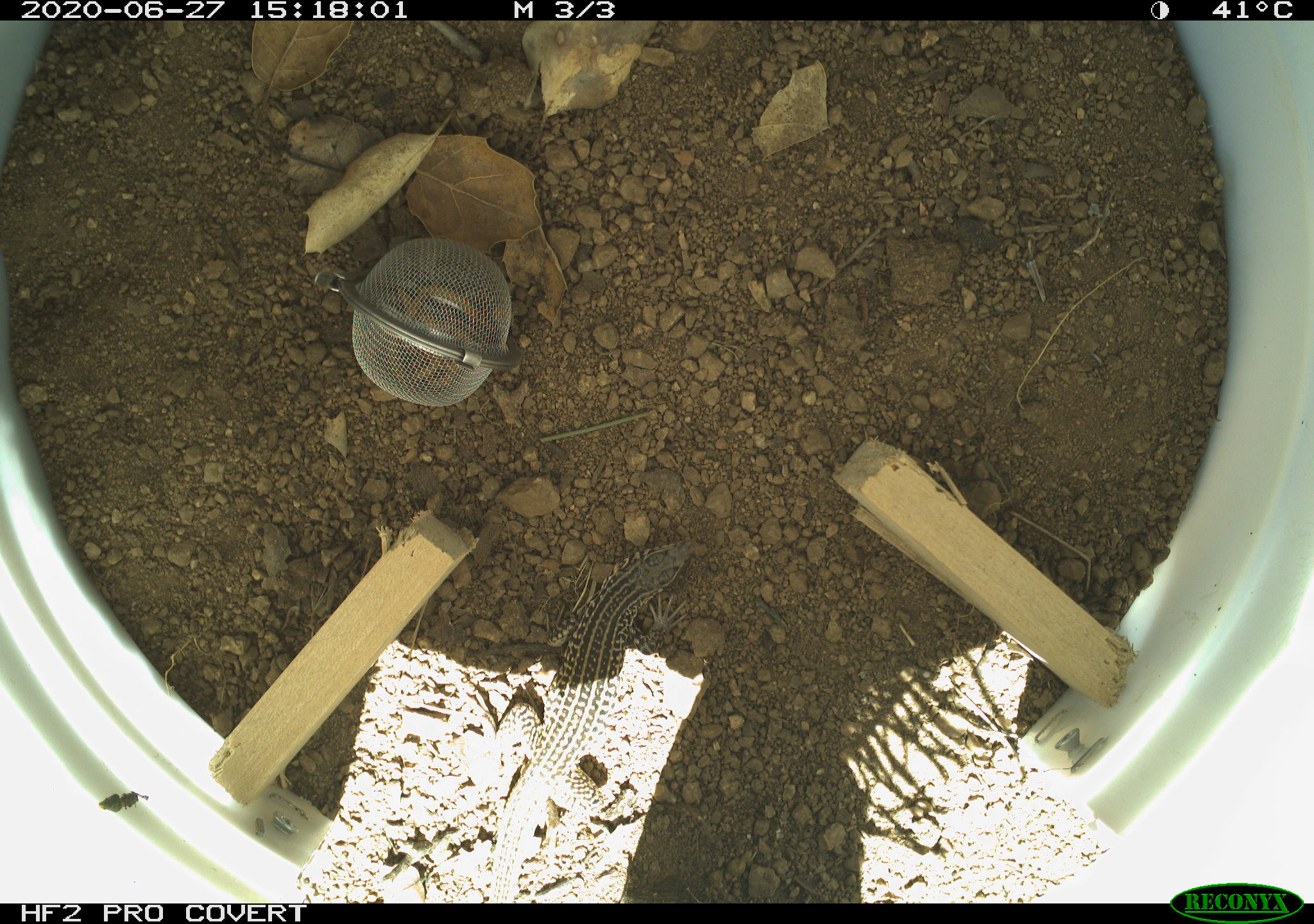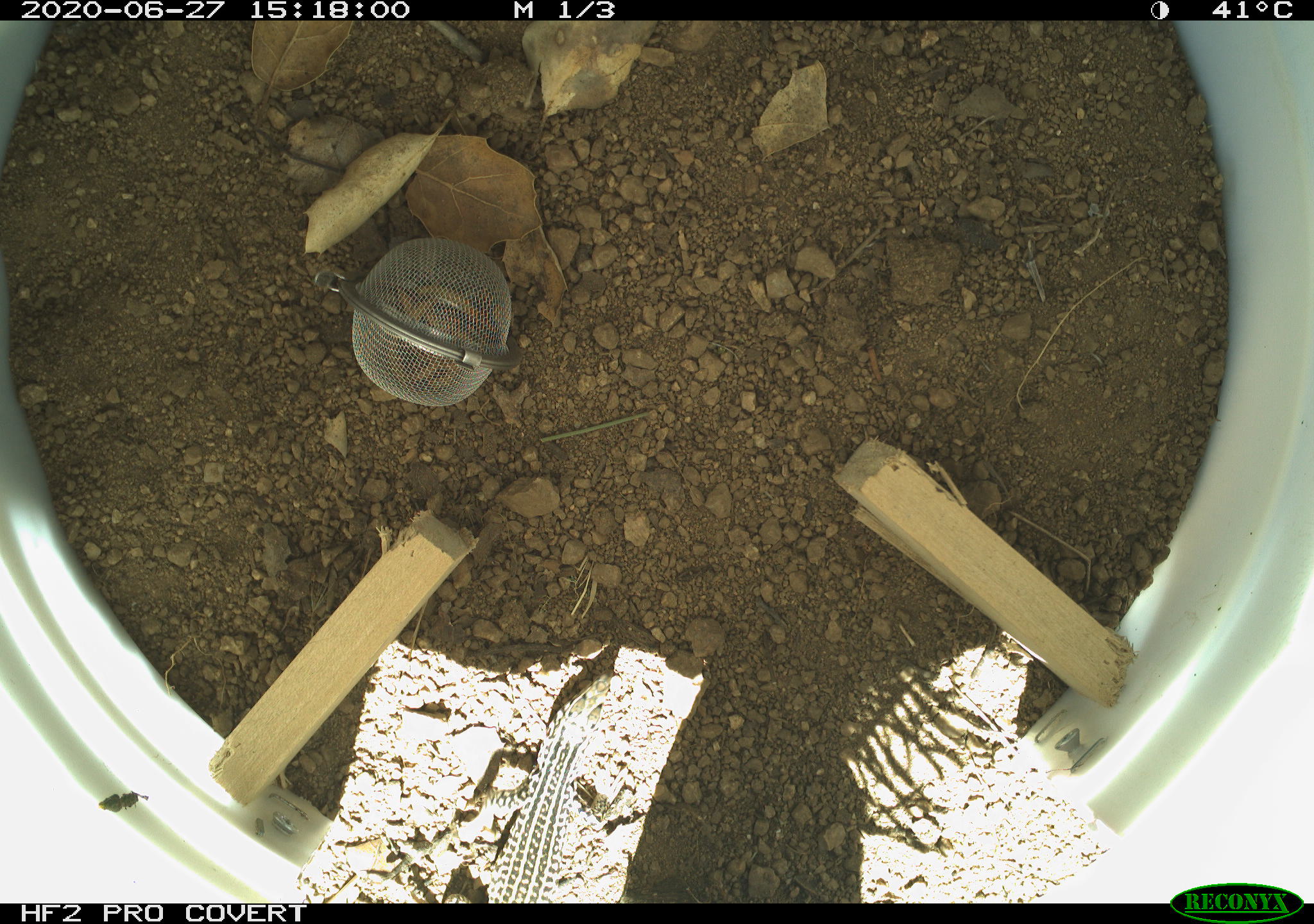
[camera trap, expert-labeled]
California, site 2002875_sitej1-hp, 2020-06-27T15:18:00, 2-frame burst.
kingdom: Animalia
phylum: Chordata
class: Reptilia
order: Squamata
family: Teiidae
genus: Aspidoscelis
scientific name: Aspidoscelis tigris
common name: western whiptail